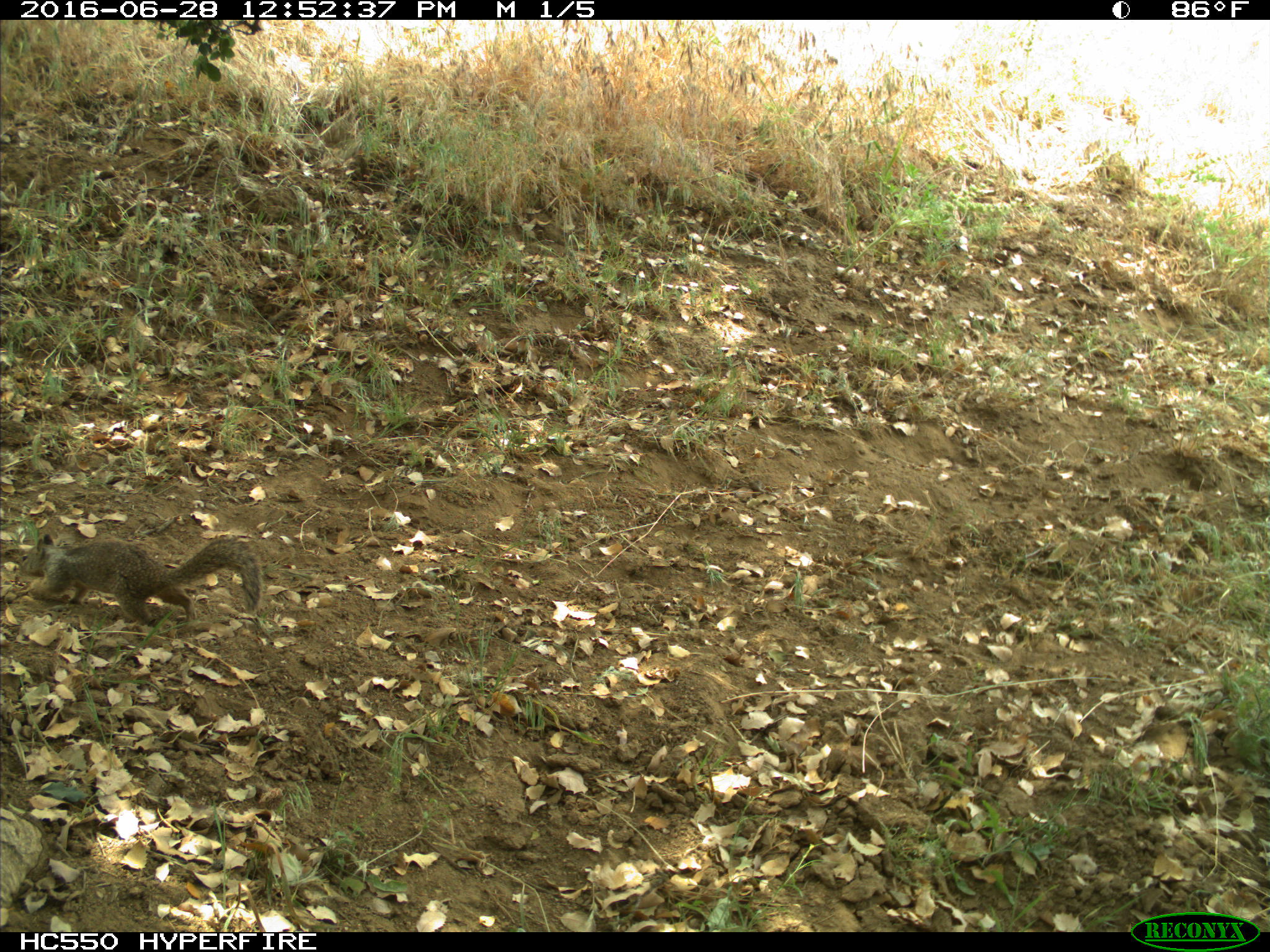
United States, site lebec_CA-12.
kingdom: Animalia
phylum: Chordata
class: Mammalia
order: Rodentia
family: Sciuridae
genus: Otospermophilus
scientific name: Otospermophilus beecheyi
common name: california ground squirrel